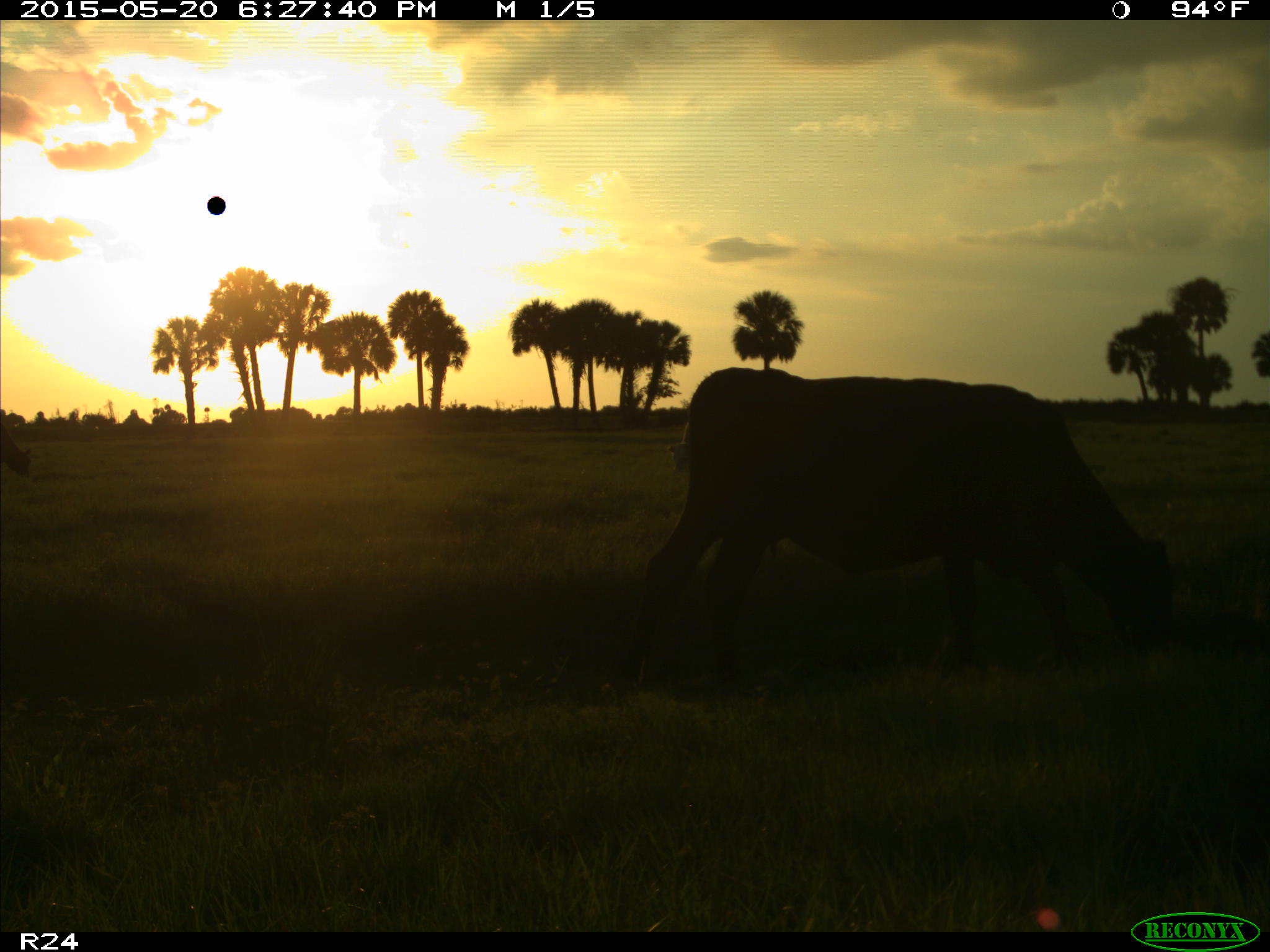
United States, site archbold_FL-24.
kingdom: Animalia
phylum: Chordata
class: Mammalia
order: Artiodactyla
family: Bovidae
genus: Bos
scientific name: Bos taurus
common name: domestic cow